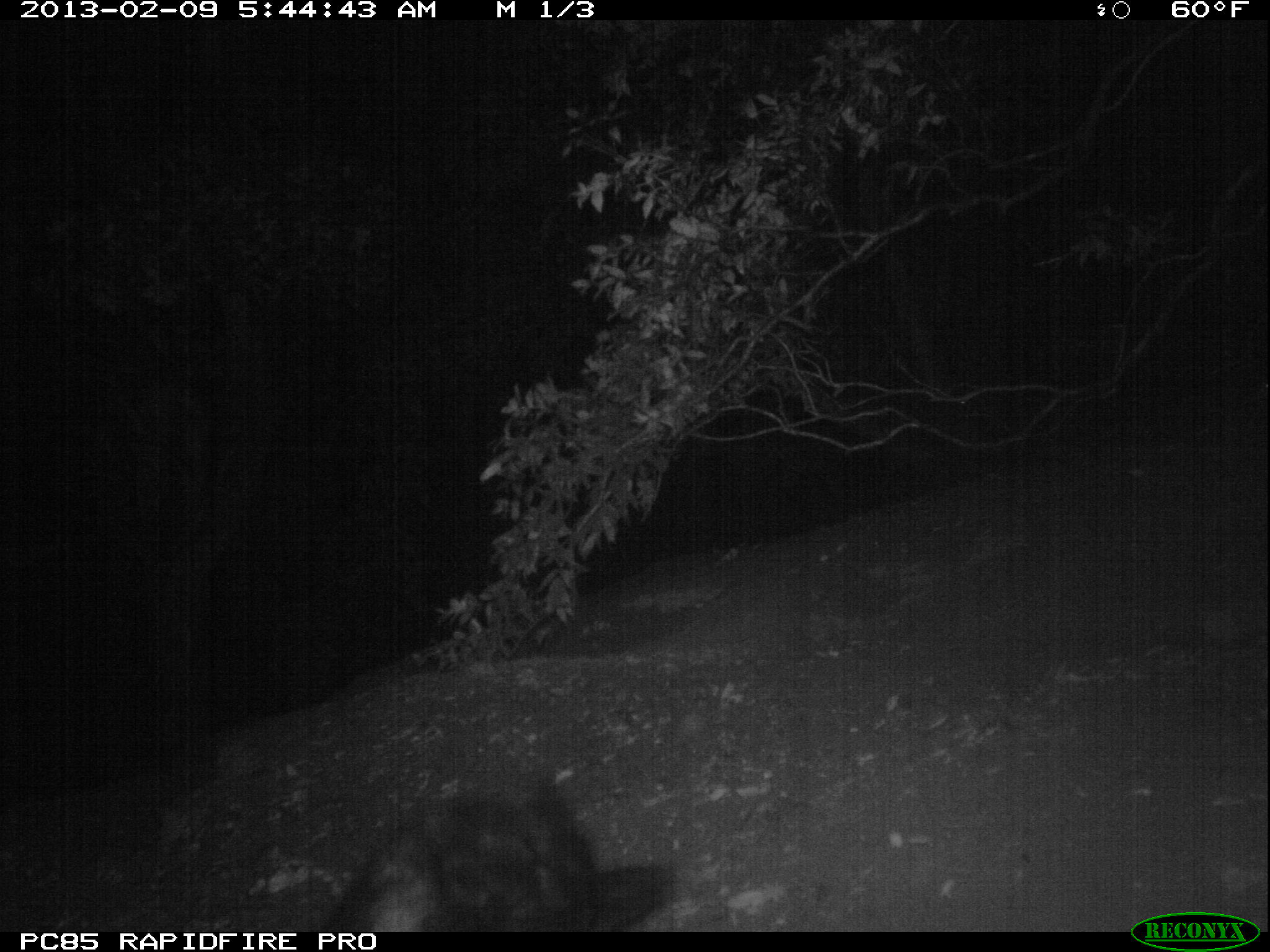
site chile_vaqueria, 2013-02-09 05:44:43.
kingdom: Animalia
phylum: Chordata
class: Aves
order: Procellariiformes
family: Procellariidae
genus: Calonectris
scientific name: Calonectris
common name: shearwater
Shearwater (Calonectris).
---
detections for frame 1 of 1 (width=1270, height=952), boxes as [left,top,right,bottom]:
shearwater: [313,770,678,934]